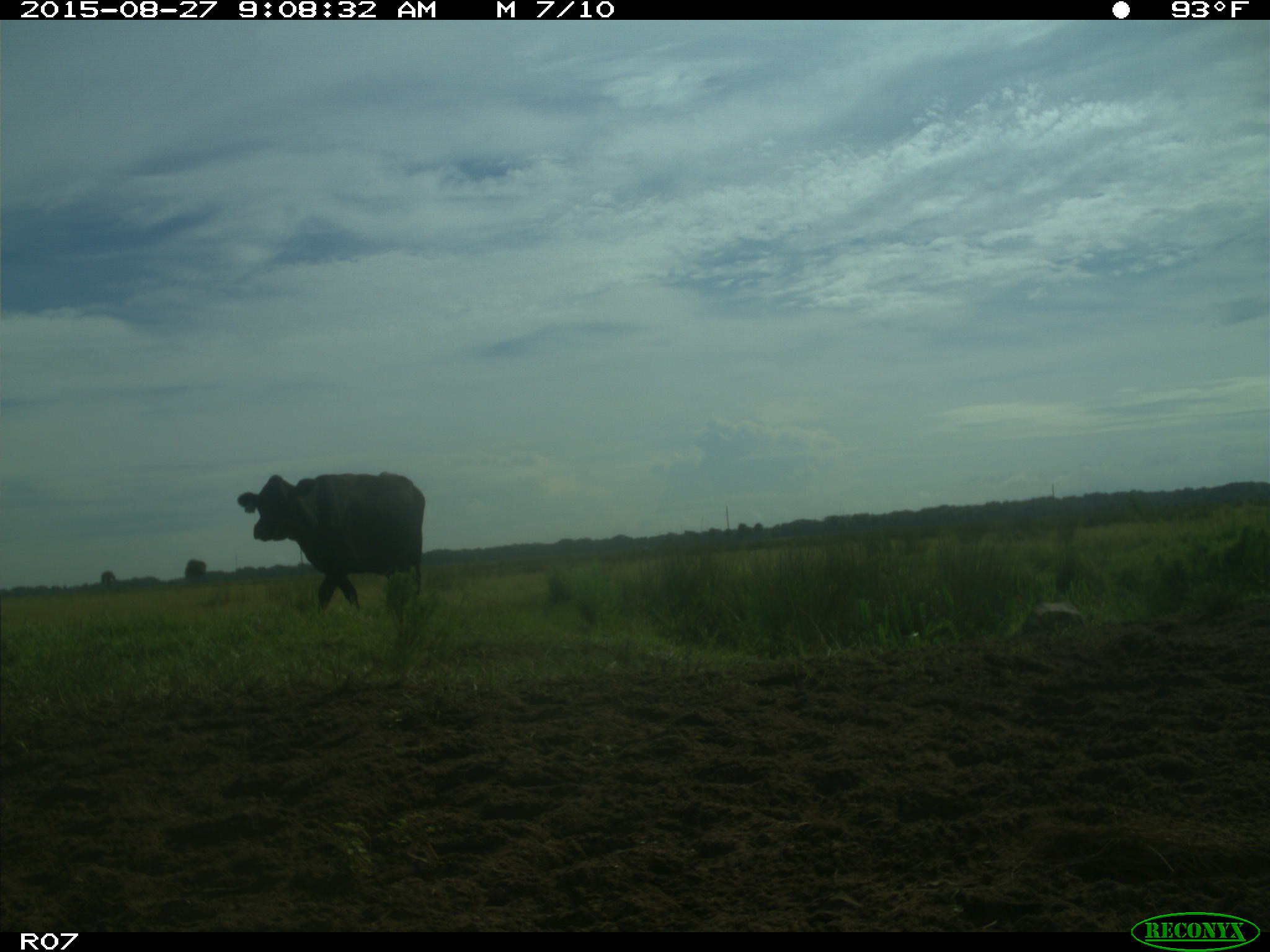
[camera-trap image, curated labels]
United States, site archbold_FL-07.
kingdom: Animalia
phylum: Chordata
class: Mammalia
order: Artiodactyla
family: Bovidae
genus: Bos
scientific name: Bos taurus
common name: domestic cow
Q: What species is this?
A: Bos taurus (domestic cow).